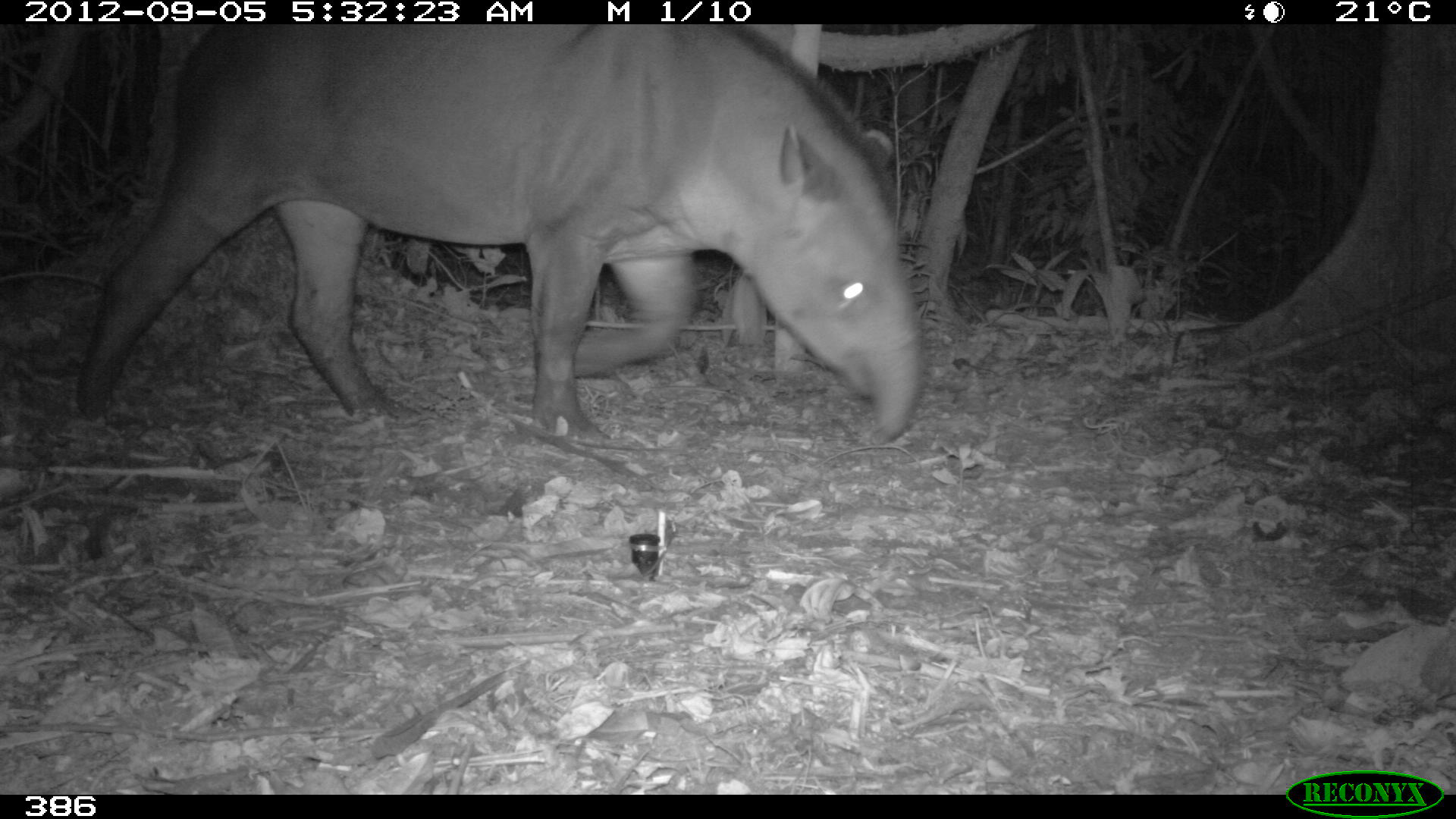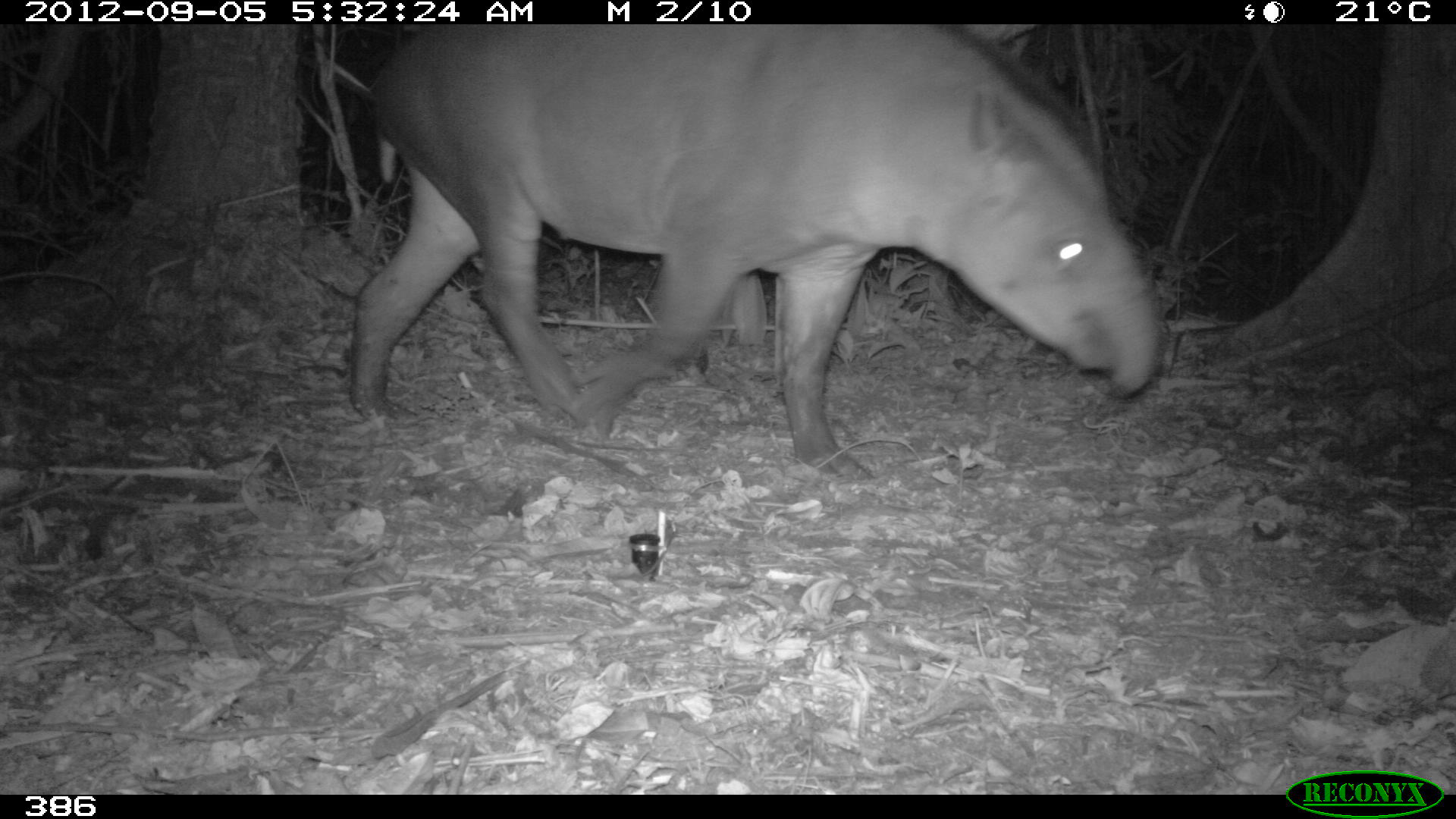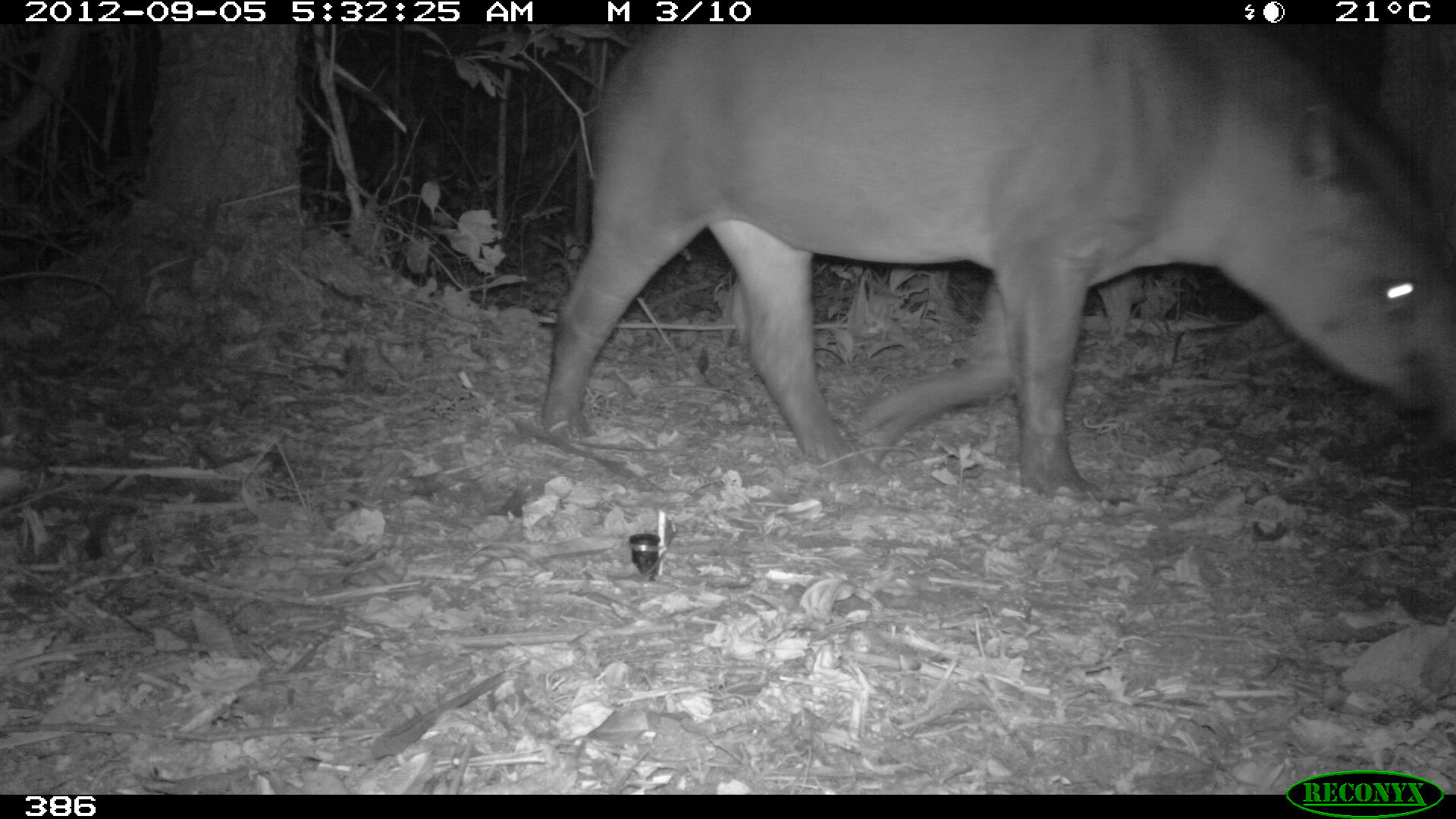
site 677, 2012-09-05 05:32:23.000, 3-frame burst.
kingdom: Animalia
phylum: Chordata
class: Mammalia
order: Perissodactyla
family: Tapiridae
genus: Tapirus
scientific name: Tapirus terrestris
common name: south american tapir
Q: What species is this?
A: Tapirus terrestris (south american tapir).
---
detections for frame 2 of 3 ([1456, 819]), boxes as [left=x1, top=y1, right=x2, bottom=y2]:
tapirus terrestris: [left=343, top=25, right=1162, bottom=477]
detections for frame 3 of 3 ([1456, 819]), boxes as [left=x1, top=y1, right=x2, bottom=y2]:
tapirus terrestris: [left=534, top=23, right=1453, bottom=492]